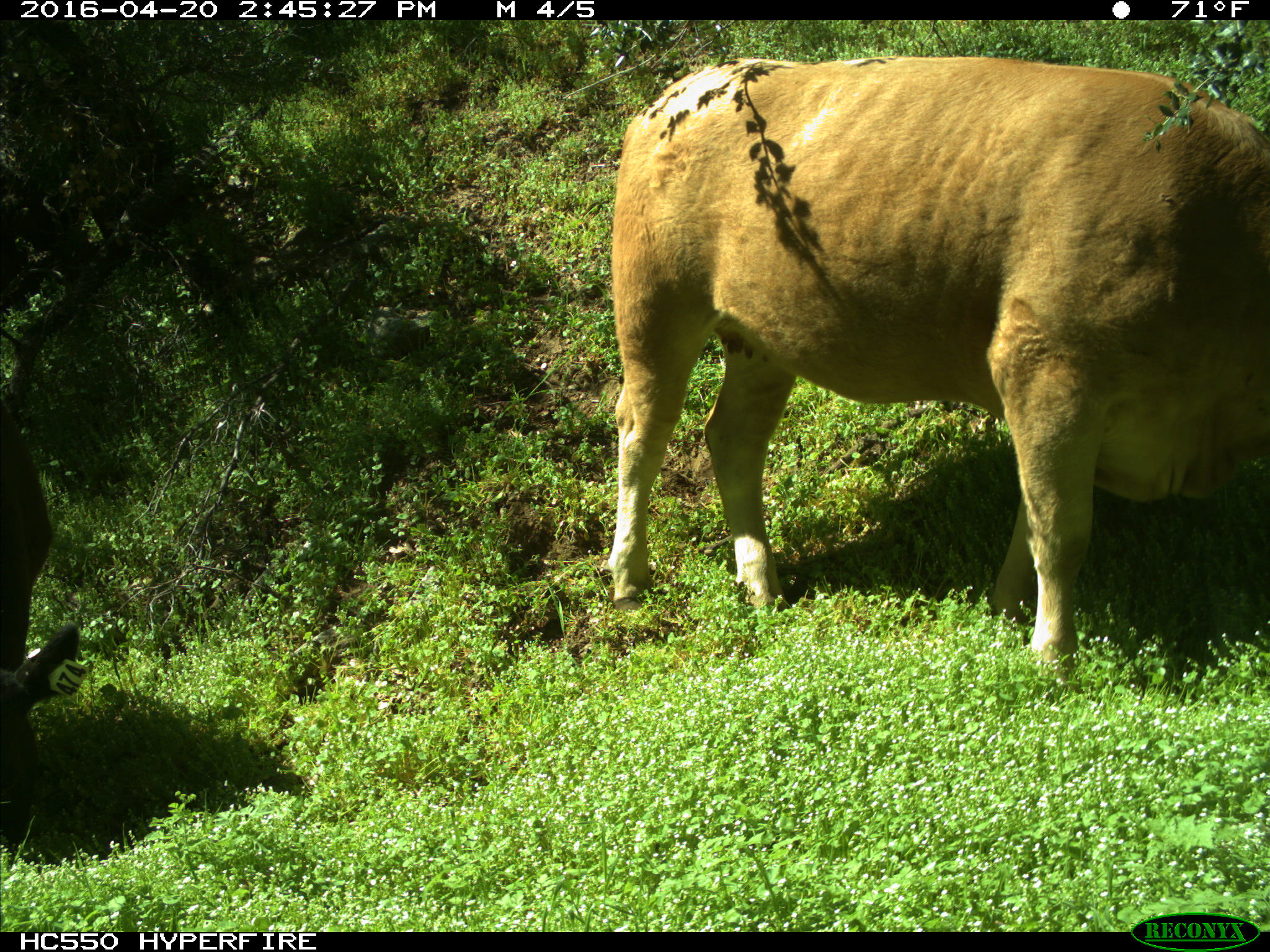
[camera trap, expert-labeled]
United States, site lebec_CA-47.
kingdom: Animalia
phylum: Chordata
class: Mammalia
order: Artiodactyla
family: Bovidae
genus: Bos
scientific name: Bos taurus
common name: domestic cow